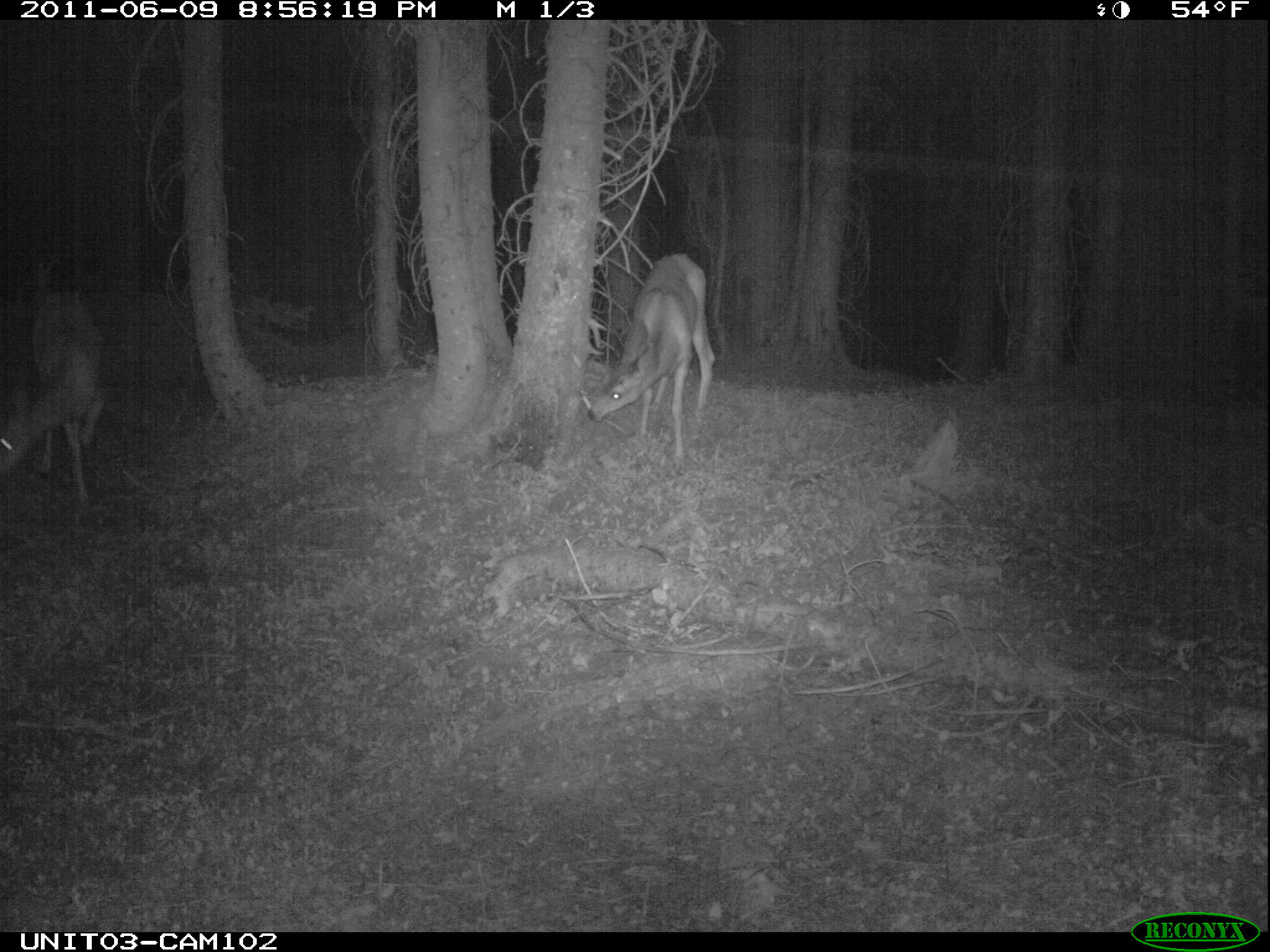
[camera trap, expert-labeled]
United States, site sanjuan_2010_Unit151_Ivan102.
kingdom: Animalia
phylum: Chordata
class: Mammalia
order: Artiodactyla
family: Cervidae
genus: Odocoileus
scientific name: Odocoileus hemionus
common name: mule deer